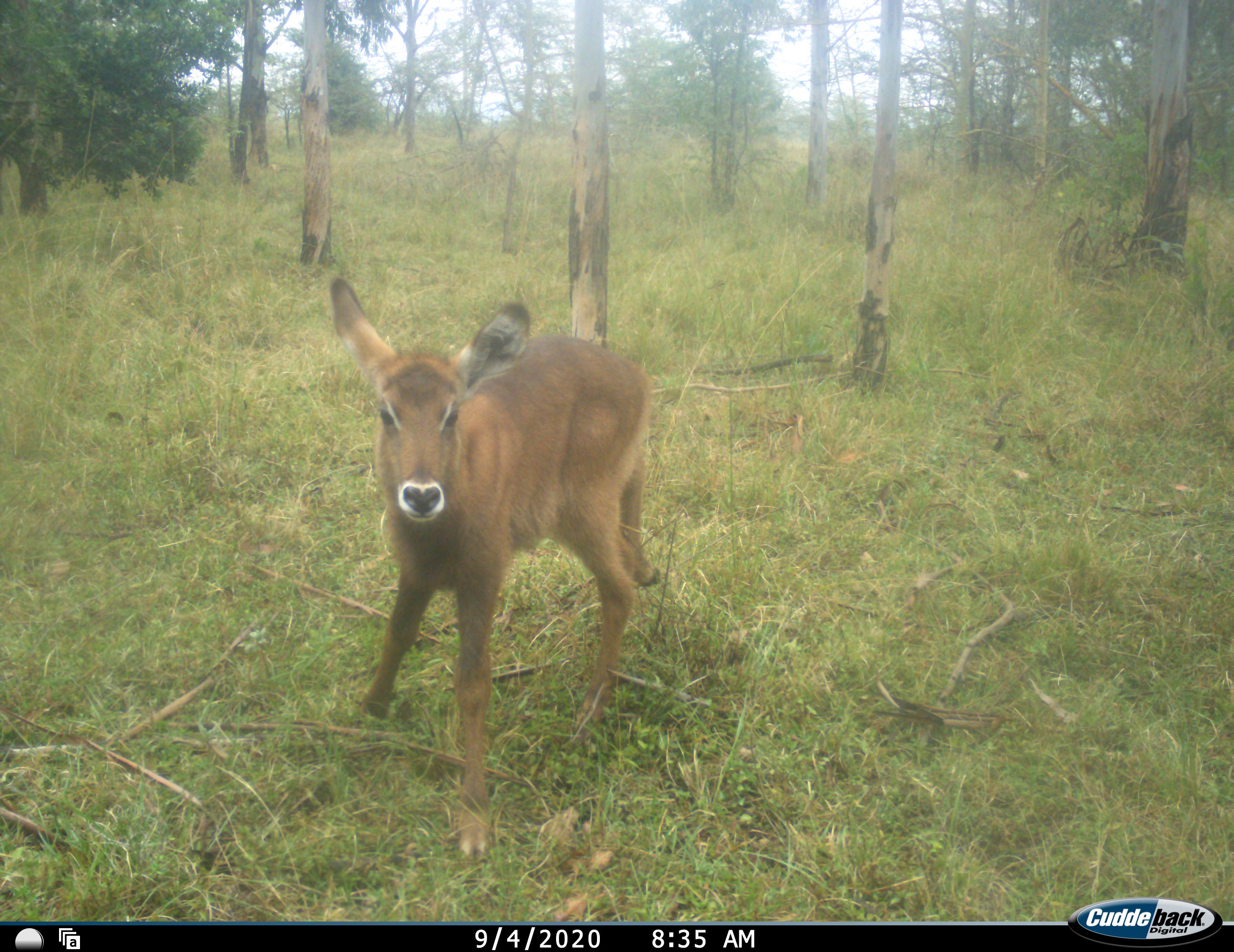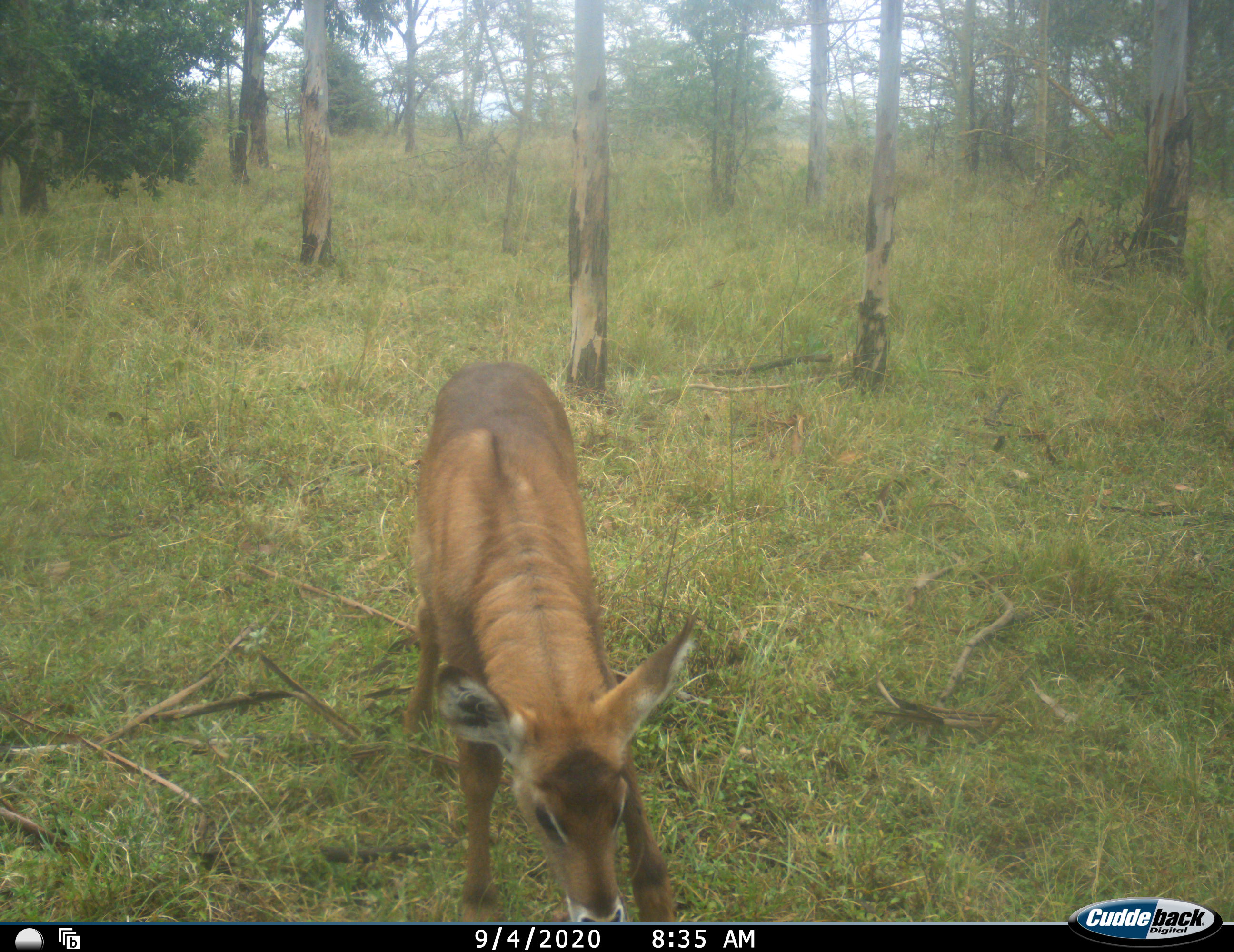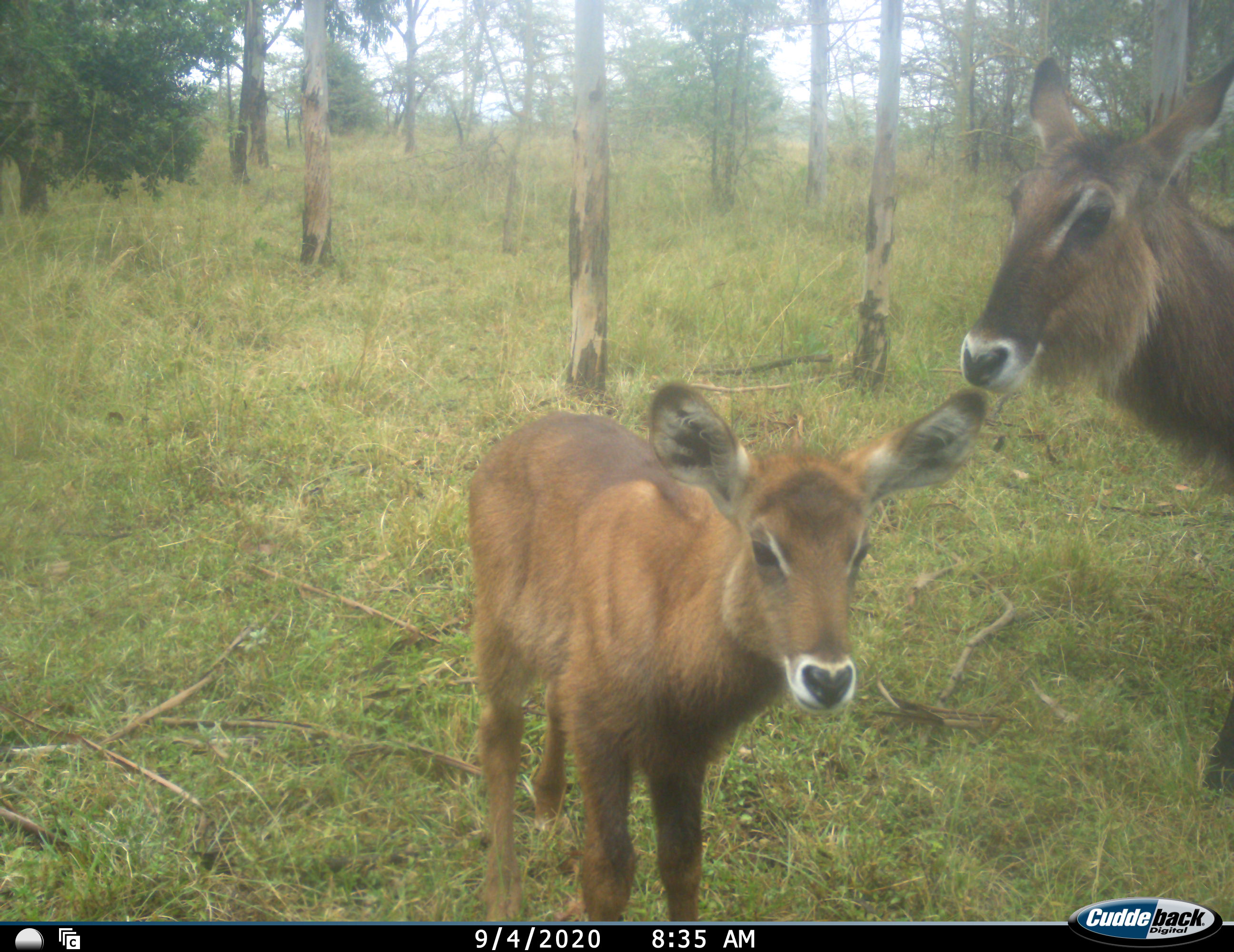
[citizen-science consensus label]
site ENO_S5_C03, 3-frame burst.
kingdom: Animalia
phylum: Chordata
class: Mammalia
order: Artiodactyla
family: Bovidae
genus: Kobus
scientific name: Kobus ellipsiprymnus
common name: waterbuck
Waterbuck (Kobus ellipsiprymnus), count 2. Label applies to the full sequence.